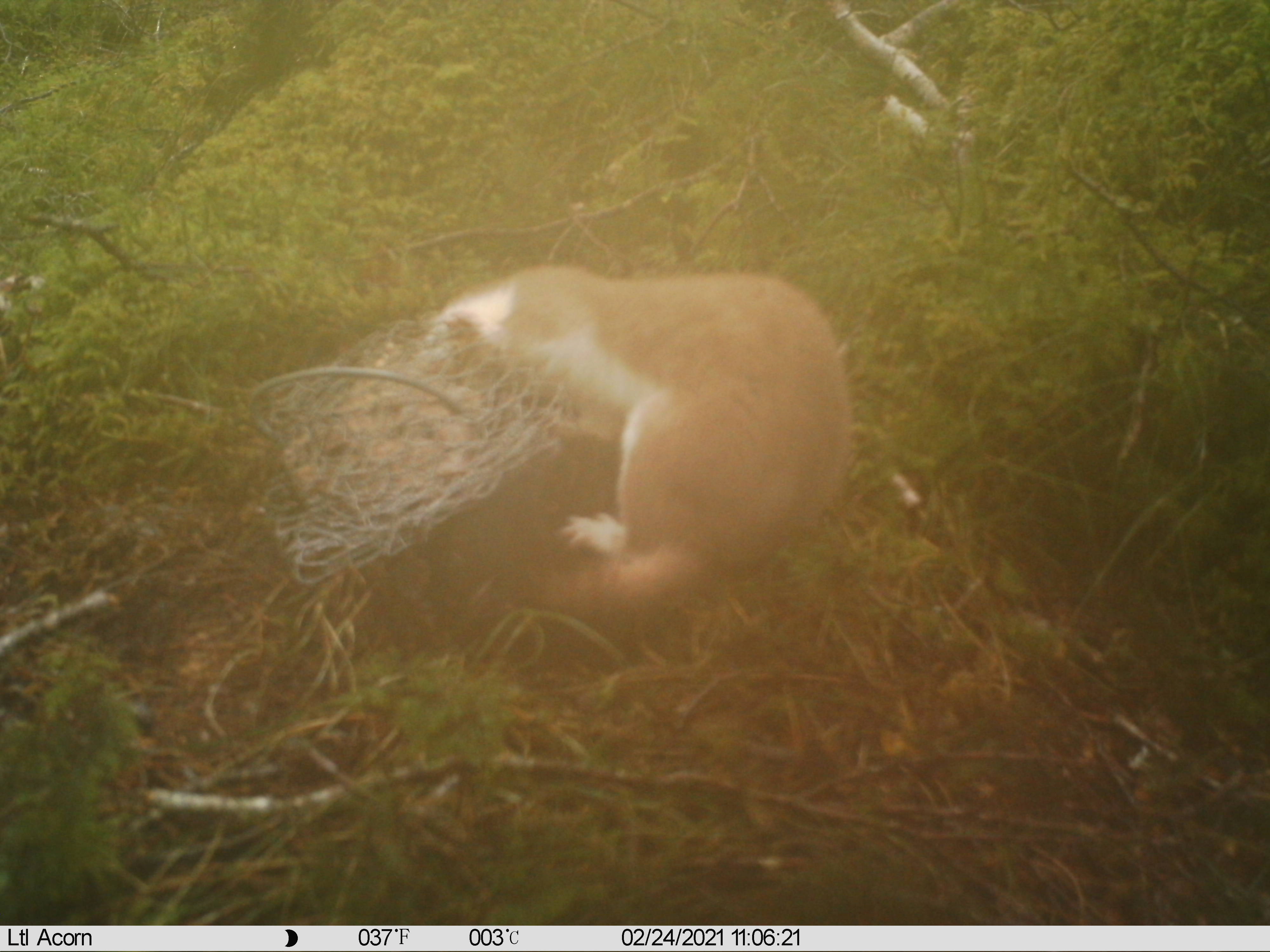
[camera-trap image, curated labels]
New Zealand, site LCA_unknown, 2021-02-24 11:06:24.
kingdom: Animalia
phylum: Chordata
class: Mammalia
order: Carnivora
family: Mustelidae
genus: Mustela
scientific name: Mustela erminea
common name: stoat